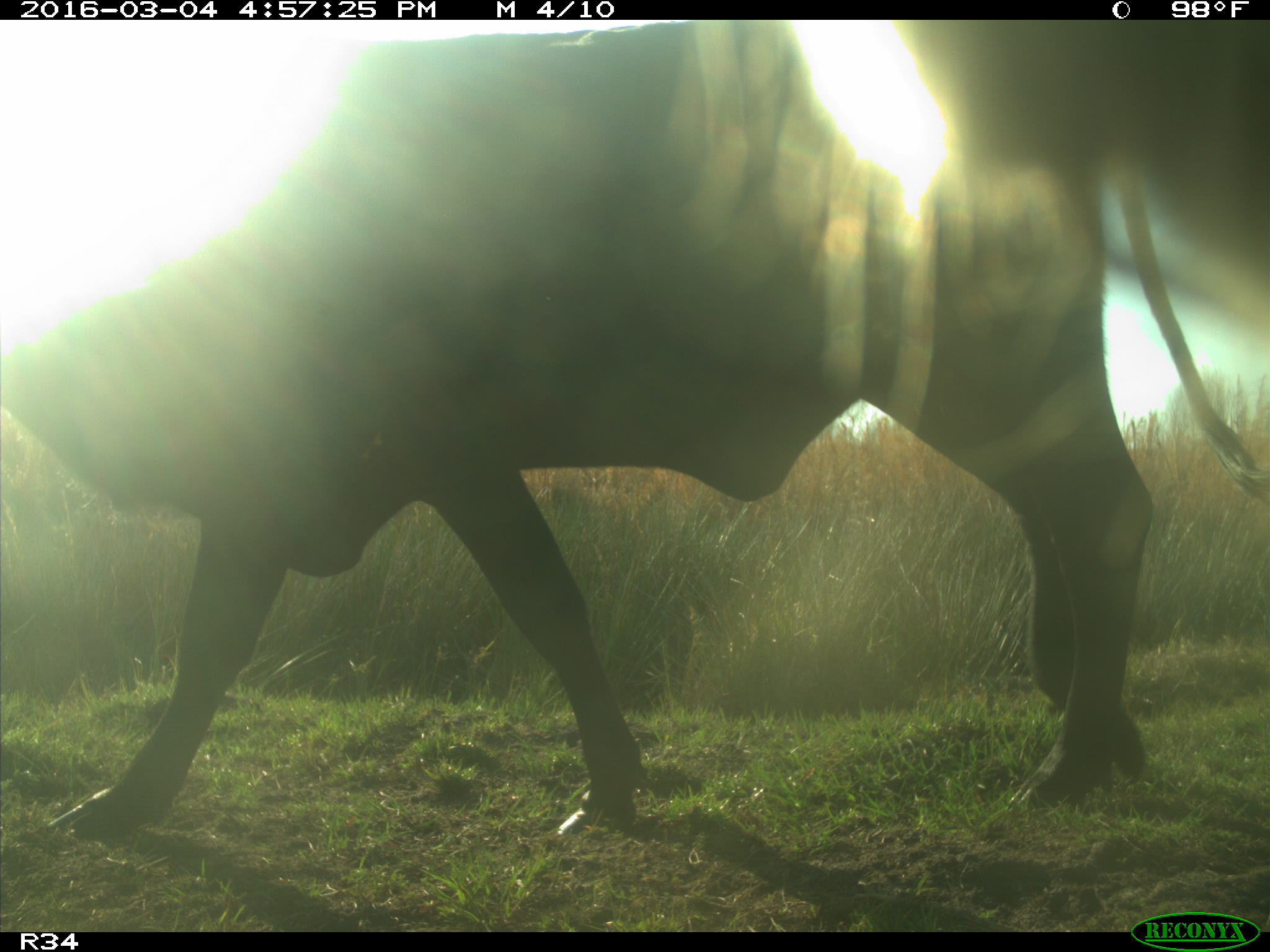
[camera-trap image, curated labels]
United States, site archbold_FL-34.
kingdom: Animalia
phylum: Chordata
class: Mammalia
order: Artiodactyla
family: Bovidae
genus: Bos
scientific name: Bos taurus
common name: domestic cow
Bos taurus (domestic cow).